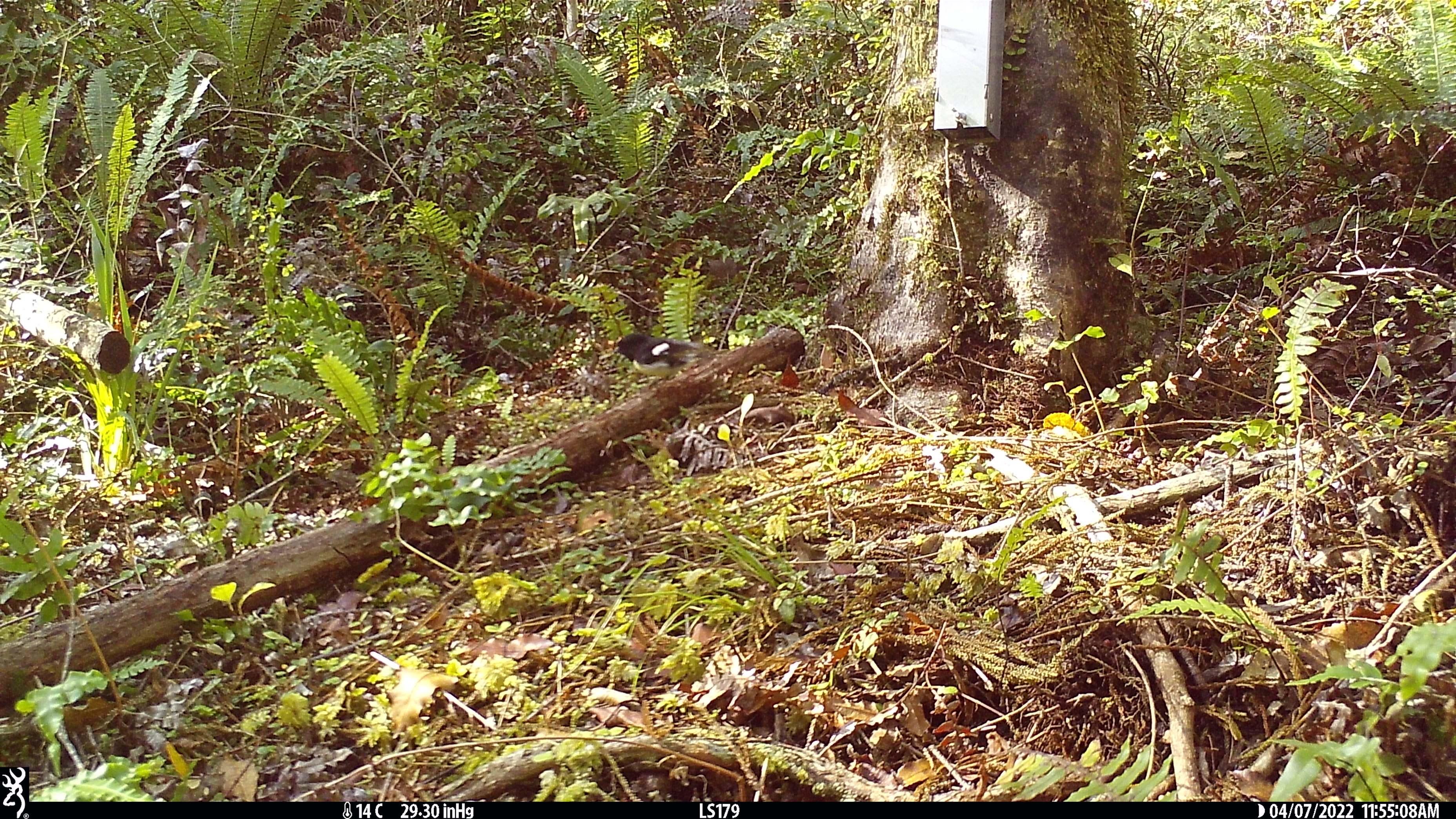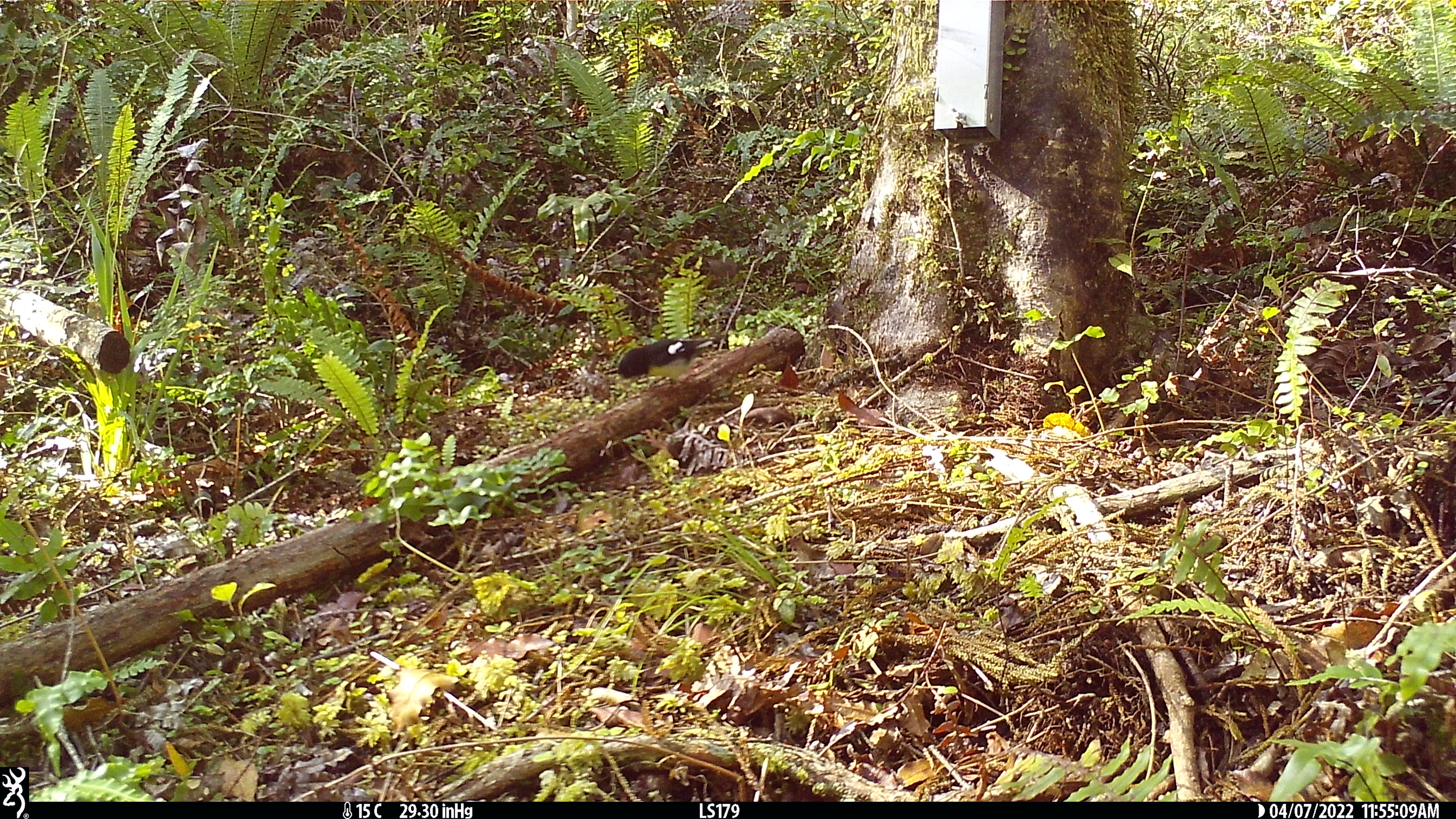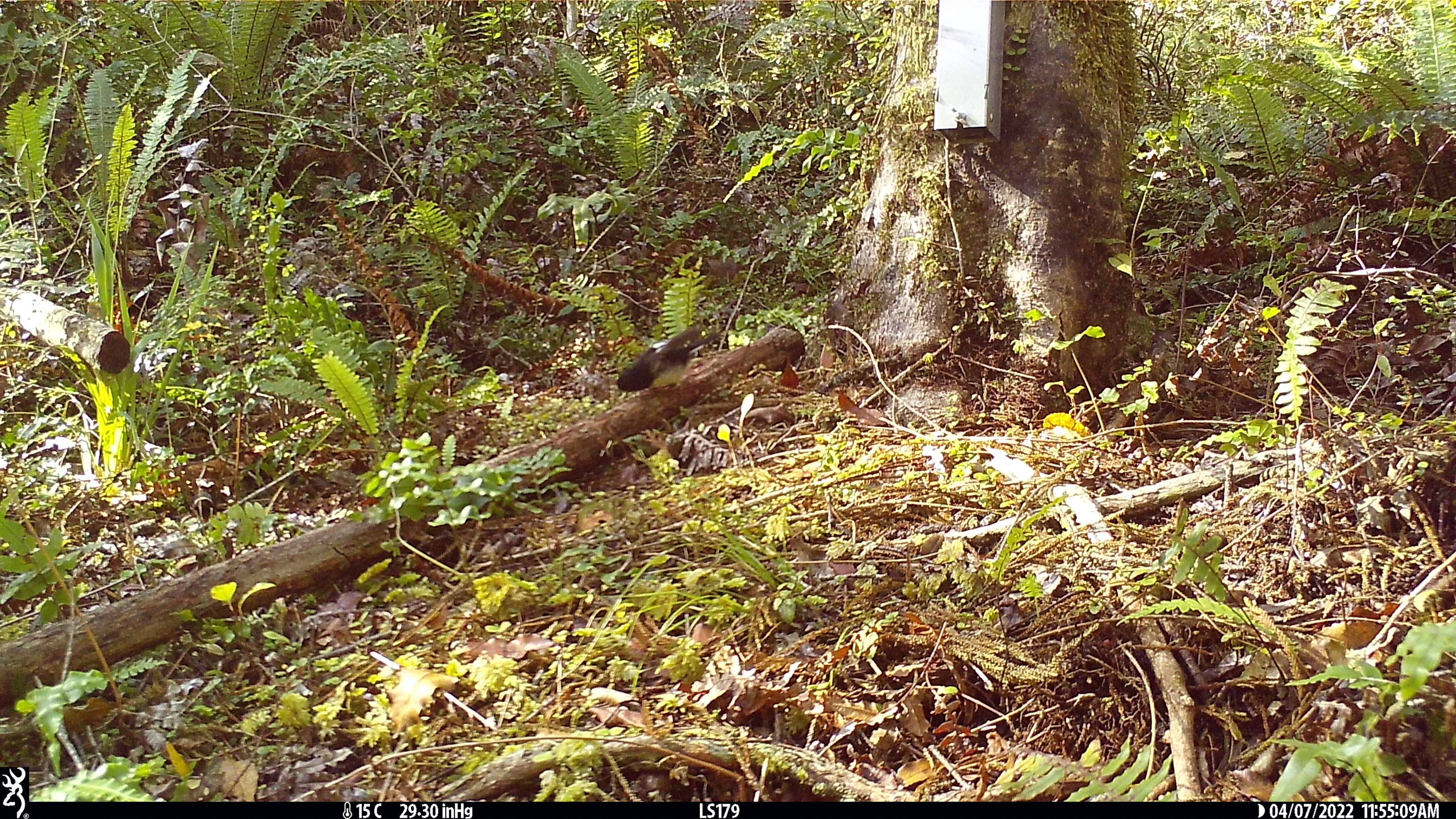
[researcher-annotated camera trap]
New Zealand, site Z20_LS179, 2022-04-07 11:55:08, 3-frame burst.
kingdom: Animalia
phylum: Chordata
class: Aves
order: Passeriformes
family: Petroicidae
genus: Petroica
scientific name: Petroica macrocephala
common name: tomtit